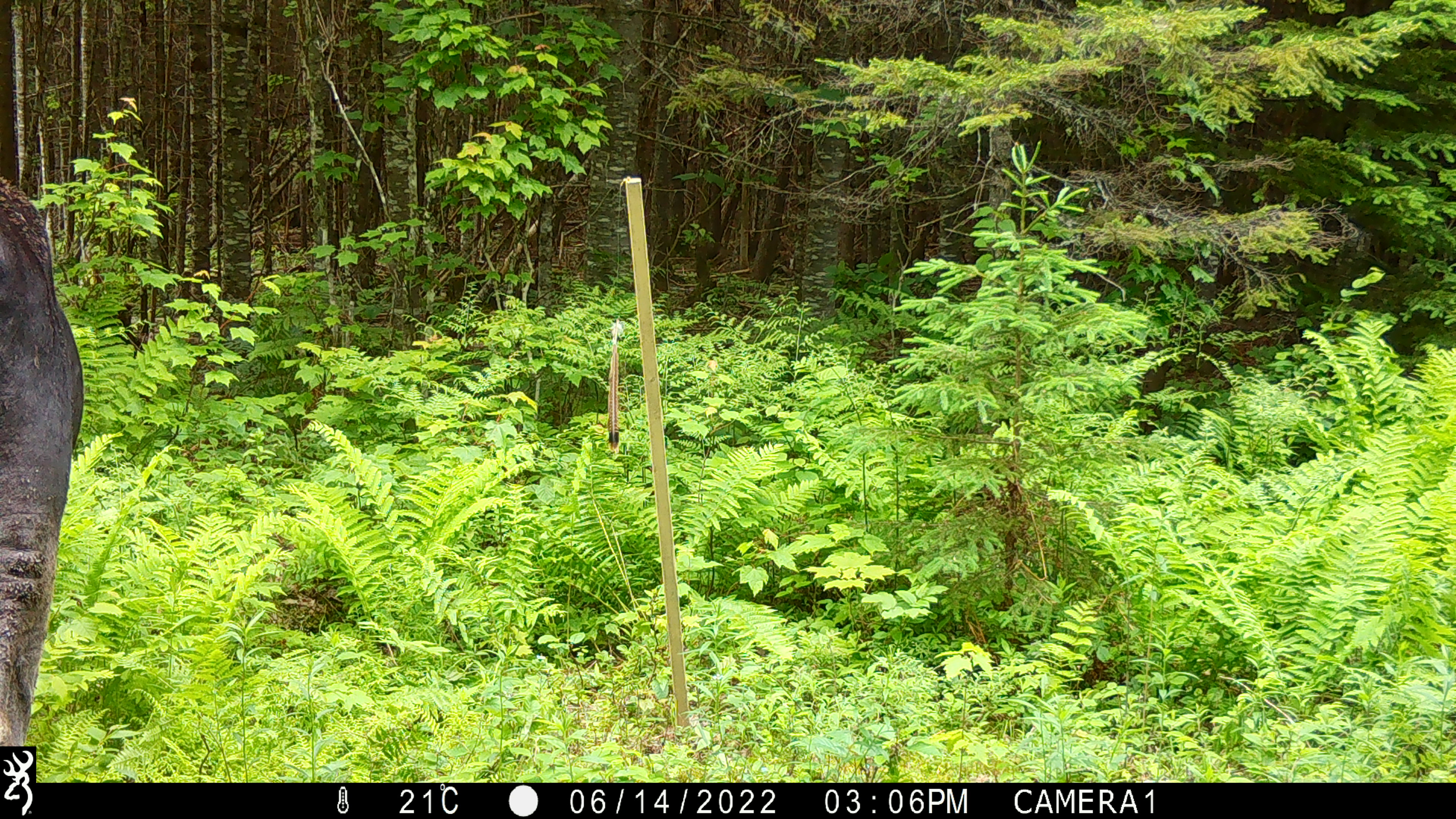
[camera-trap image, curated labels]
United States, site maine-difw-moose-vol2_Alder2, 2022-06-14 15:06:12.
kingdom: Animalia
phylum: Chordata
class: Mammalia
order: Artiodactyla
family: Cervidae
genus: Alces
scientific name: Alces alces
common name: moose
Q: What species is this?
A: Moose (Alces alces).